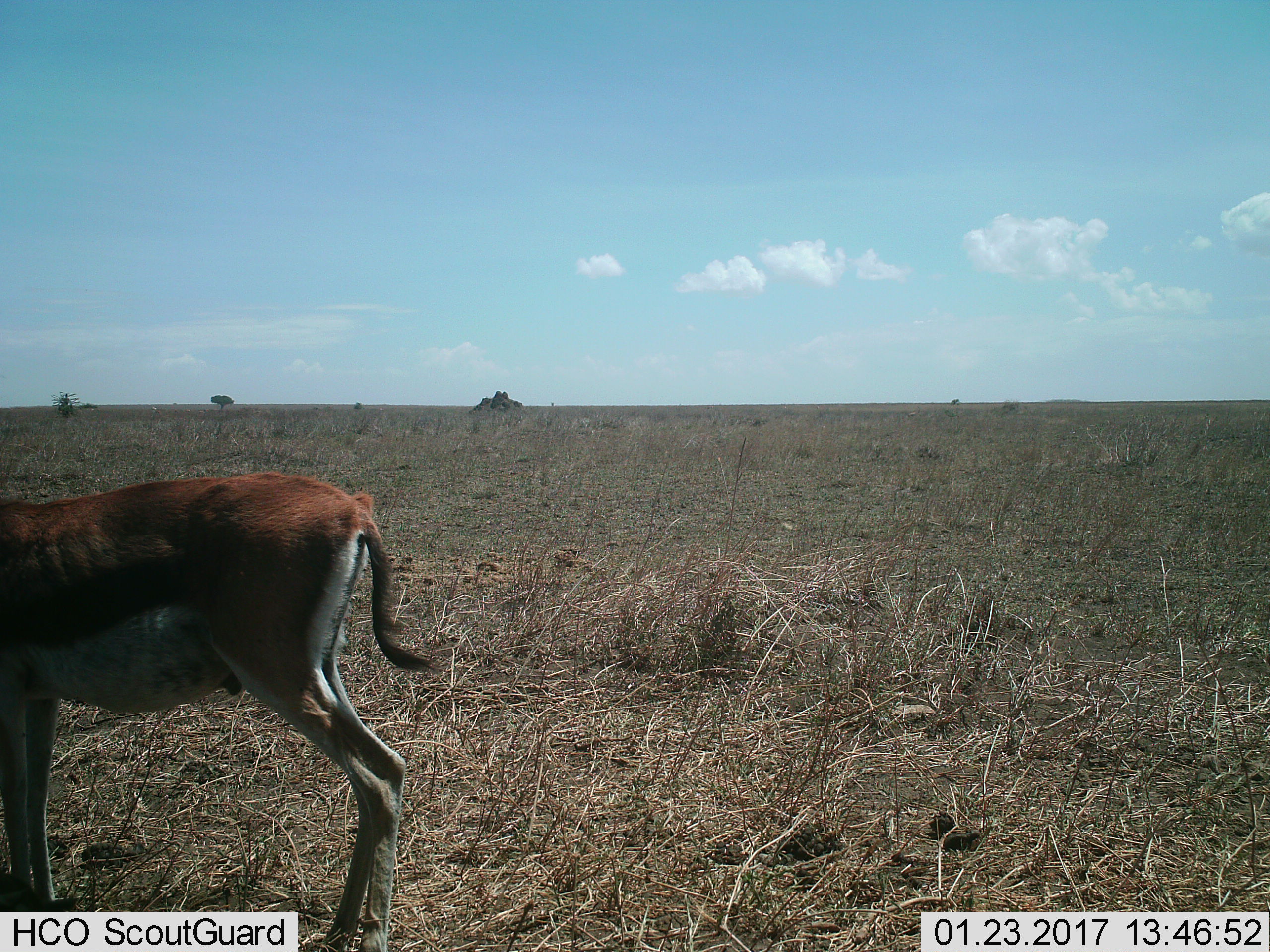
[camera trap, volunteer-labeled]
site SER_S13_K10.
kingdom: Animalia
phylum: Chordata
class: Mammalia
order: Artiodactyla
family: Bovidae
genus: Eudorcas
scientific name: Eudorcas thomsonii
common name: thomson's gazelle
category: gazellethomsons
Gazellethomsons (thomson's gazelle) (Eudorcas thomsonii), count 1. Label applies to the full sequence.